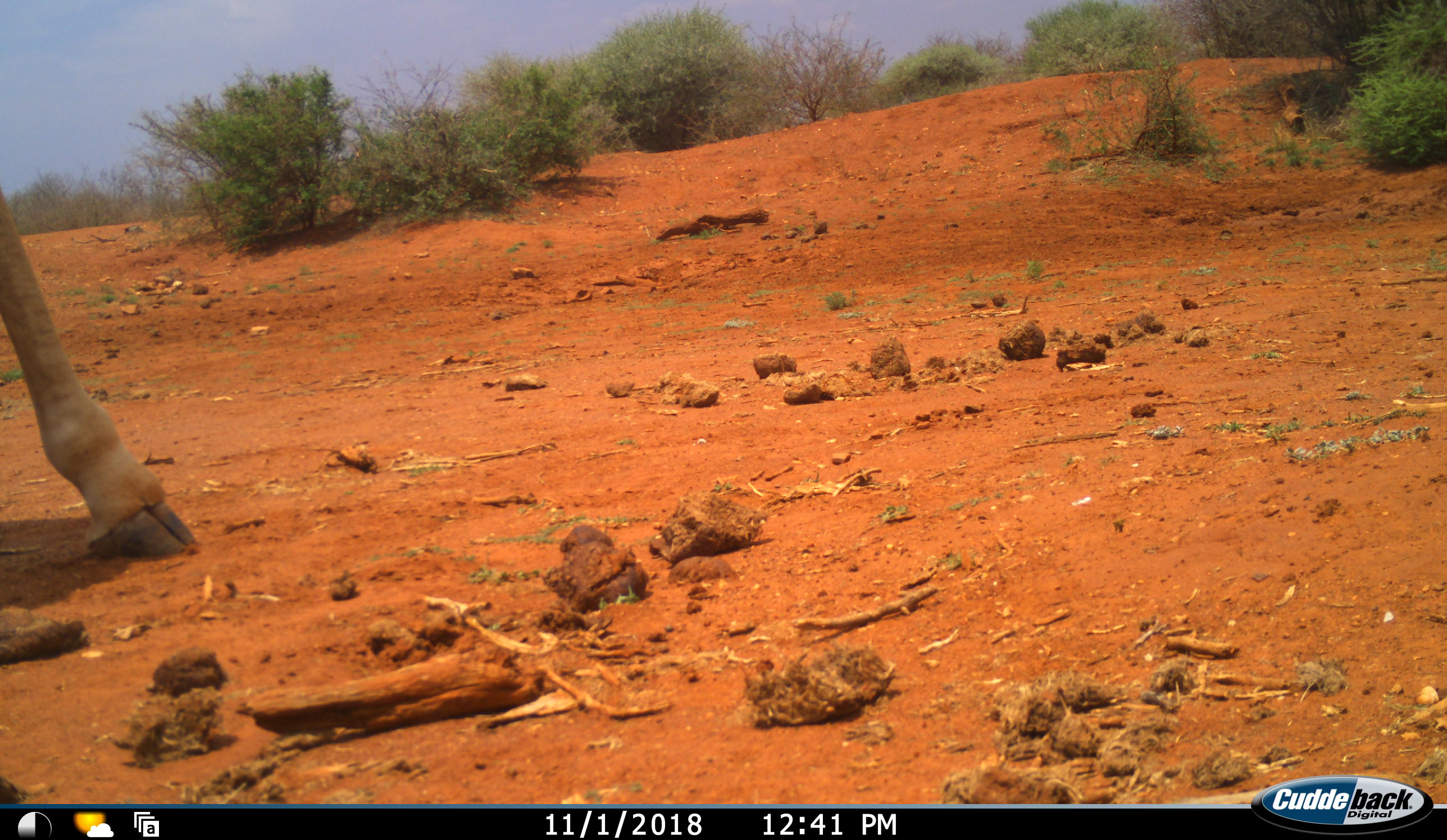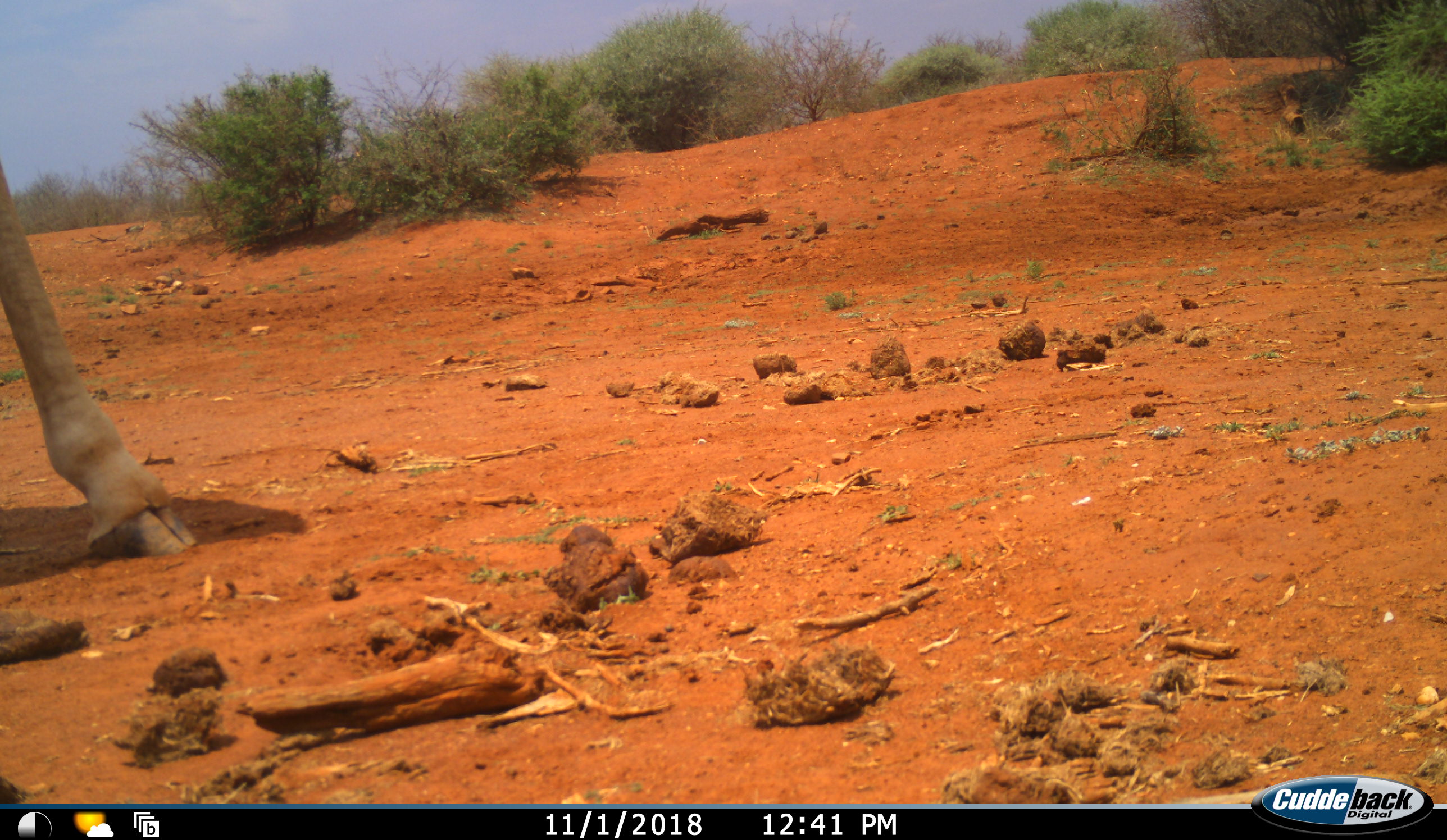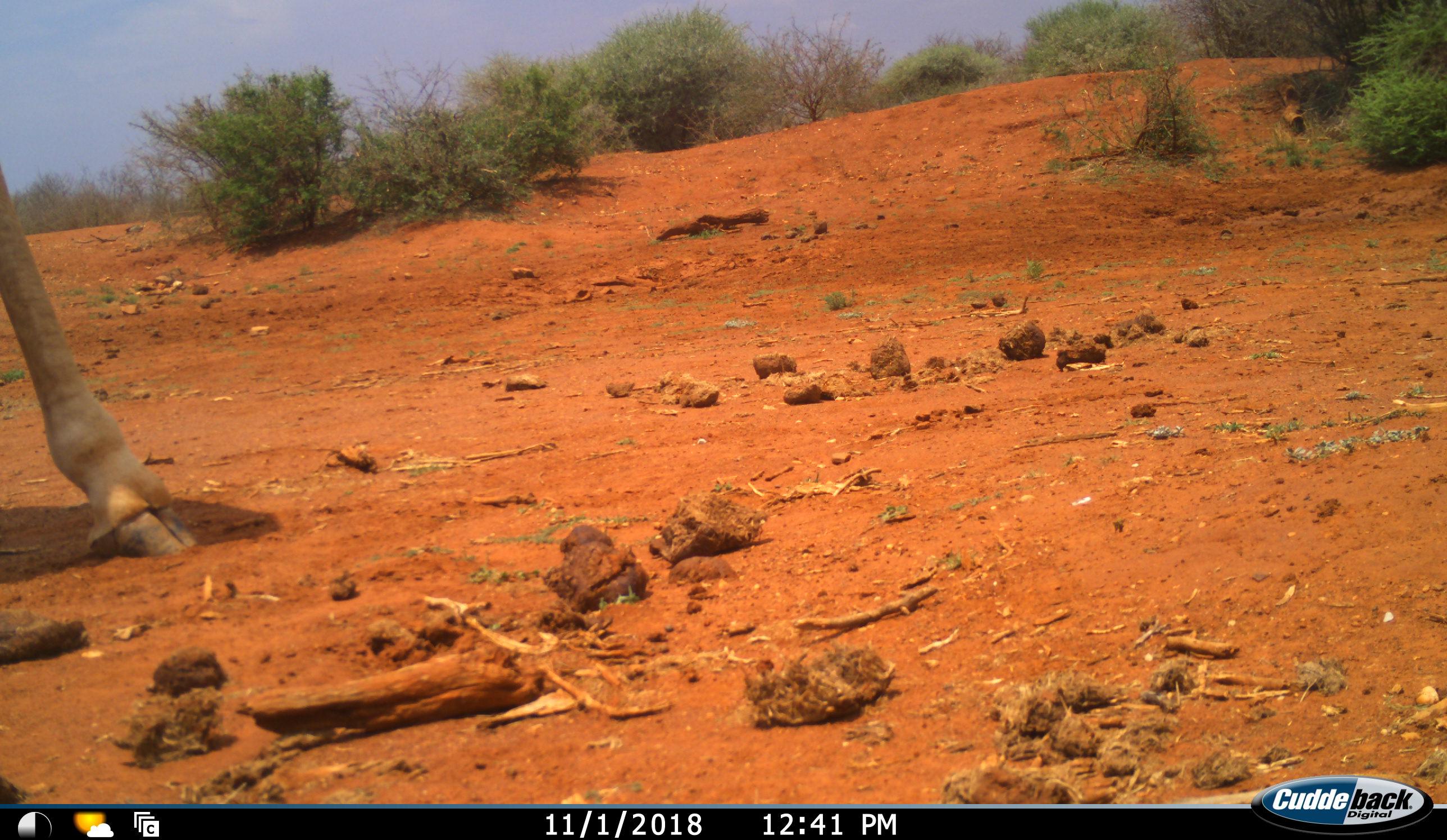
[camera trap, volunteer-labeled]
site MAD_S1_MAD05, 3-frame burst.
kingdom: Animalia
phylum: Chordata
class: Mammalia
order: Artiodactyla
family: Giraffidae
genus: Giraffa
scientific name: Giraffa camelopardalis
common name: giraffe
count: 1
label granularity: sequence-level